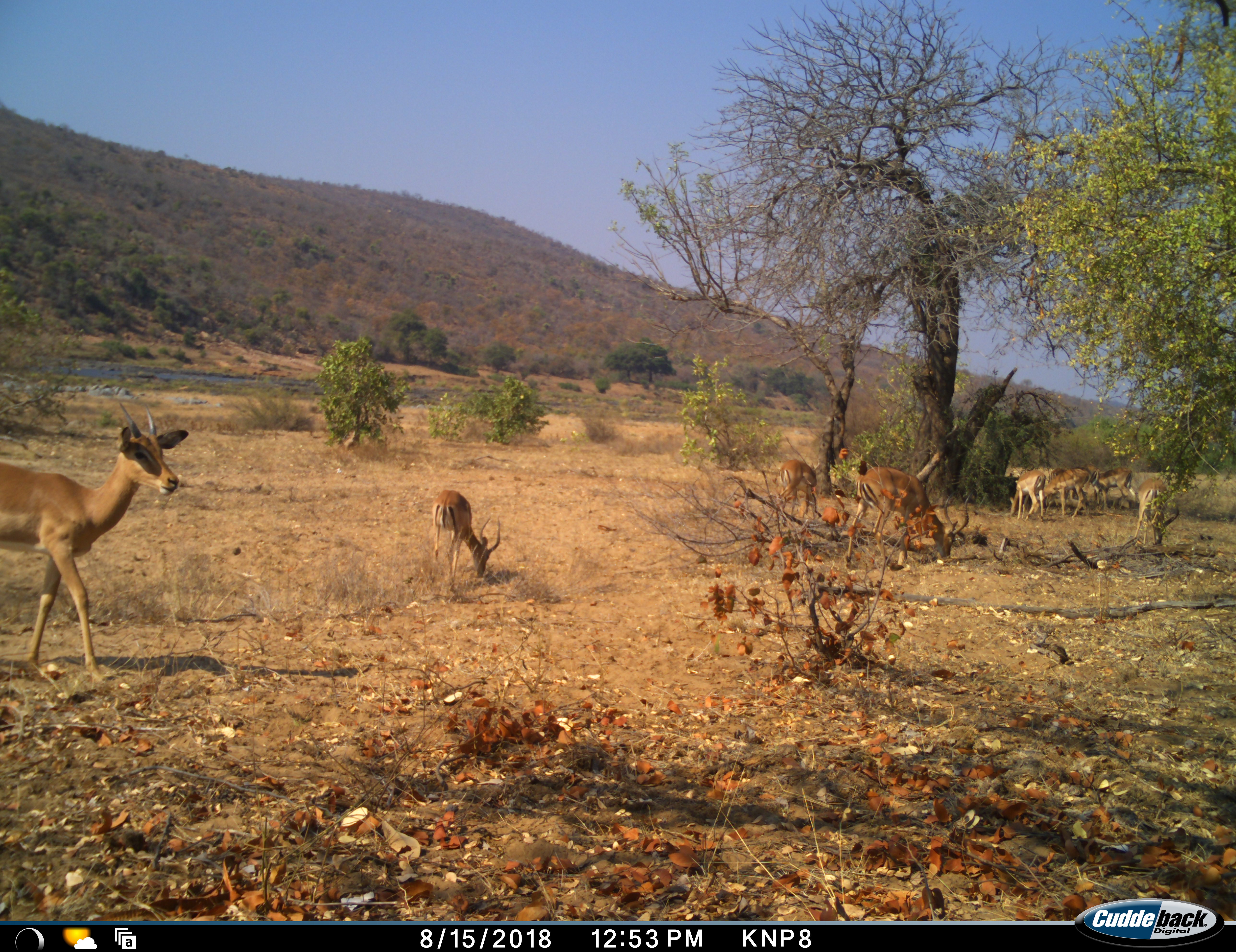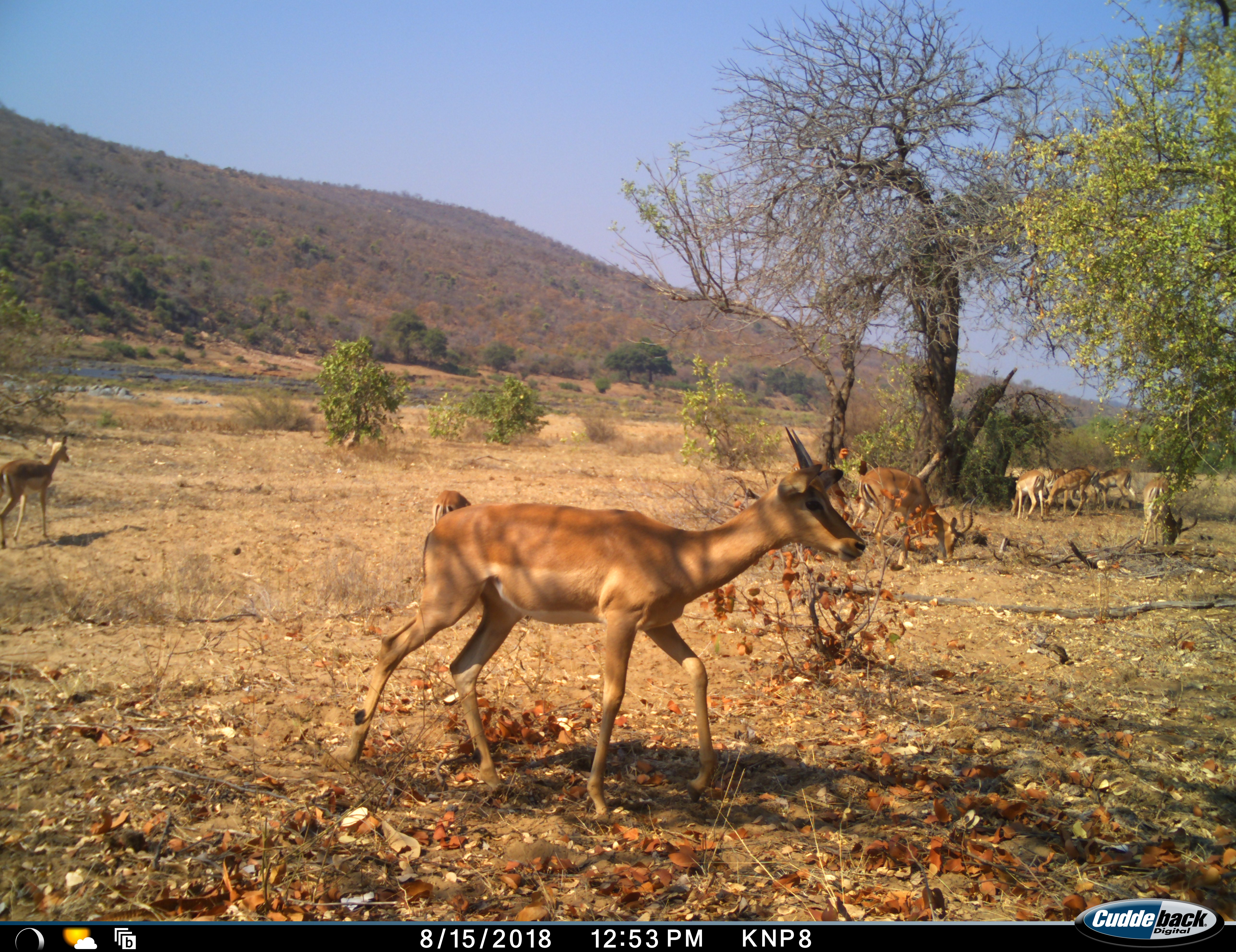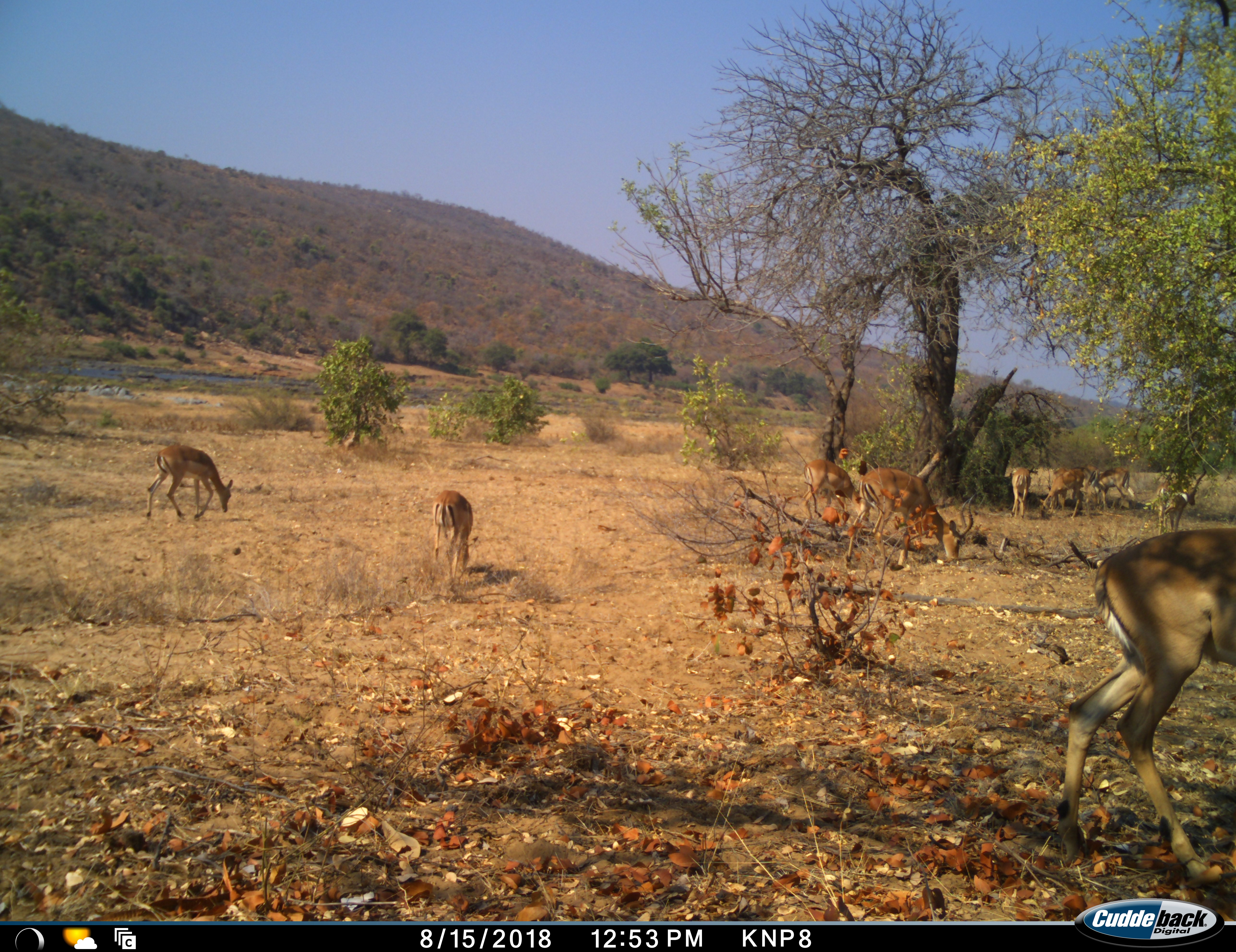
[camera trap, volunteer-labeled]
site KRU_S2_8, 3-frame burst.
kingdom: Animalia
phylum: Chordata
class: Mammalia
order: Artiodactyla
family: Bovidae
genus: Aepyceros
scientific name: Aepyceros melampus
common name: impala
Impala (Aepyceros melampus), count 8. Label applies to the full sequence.